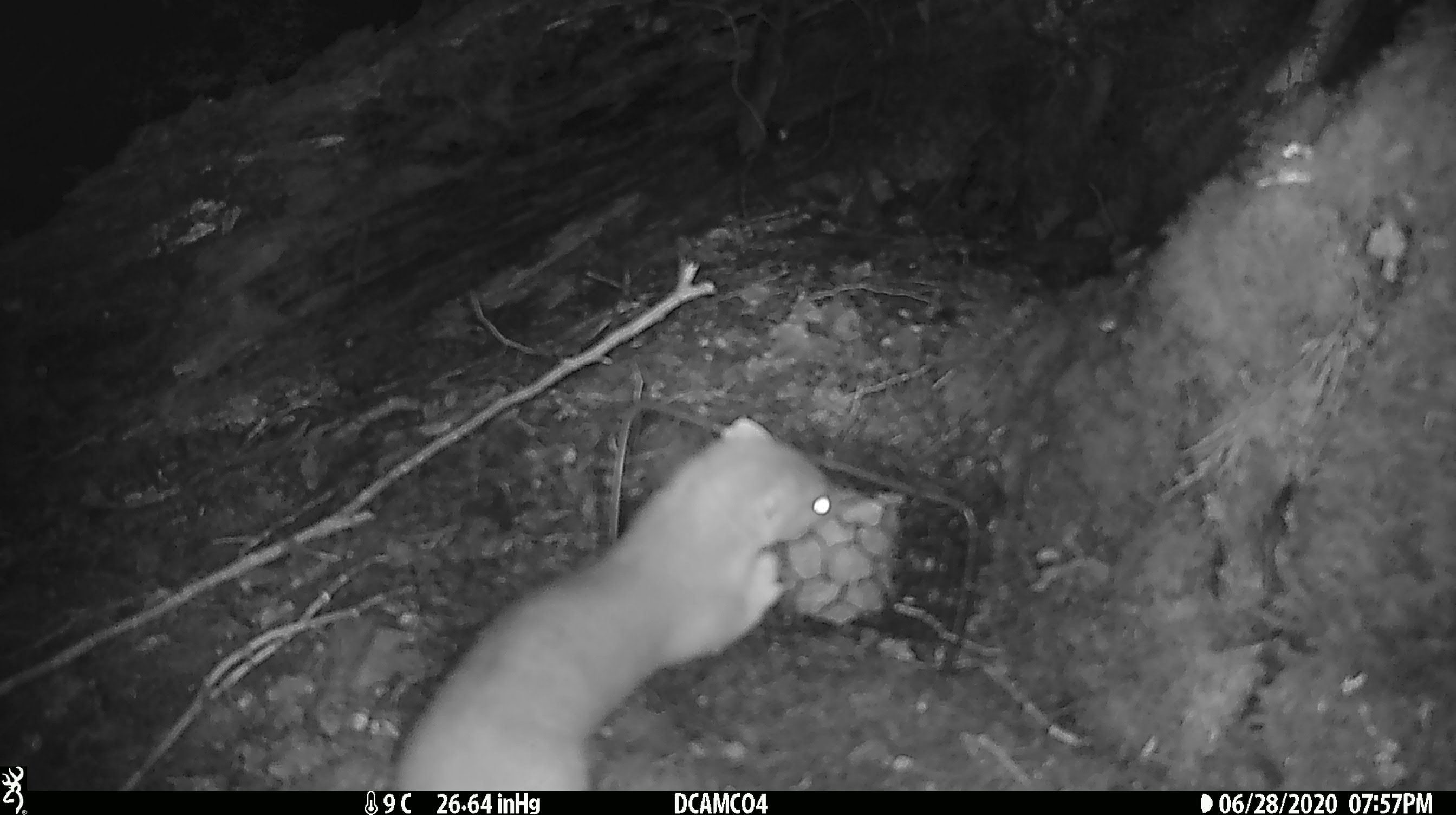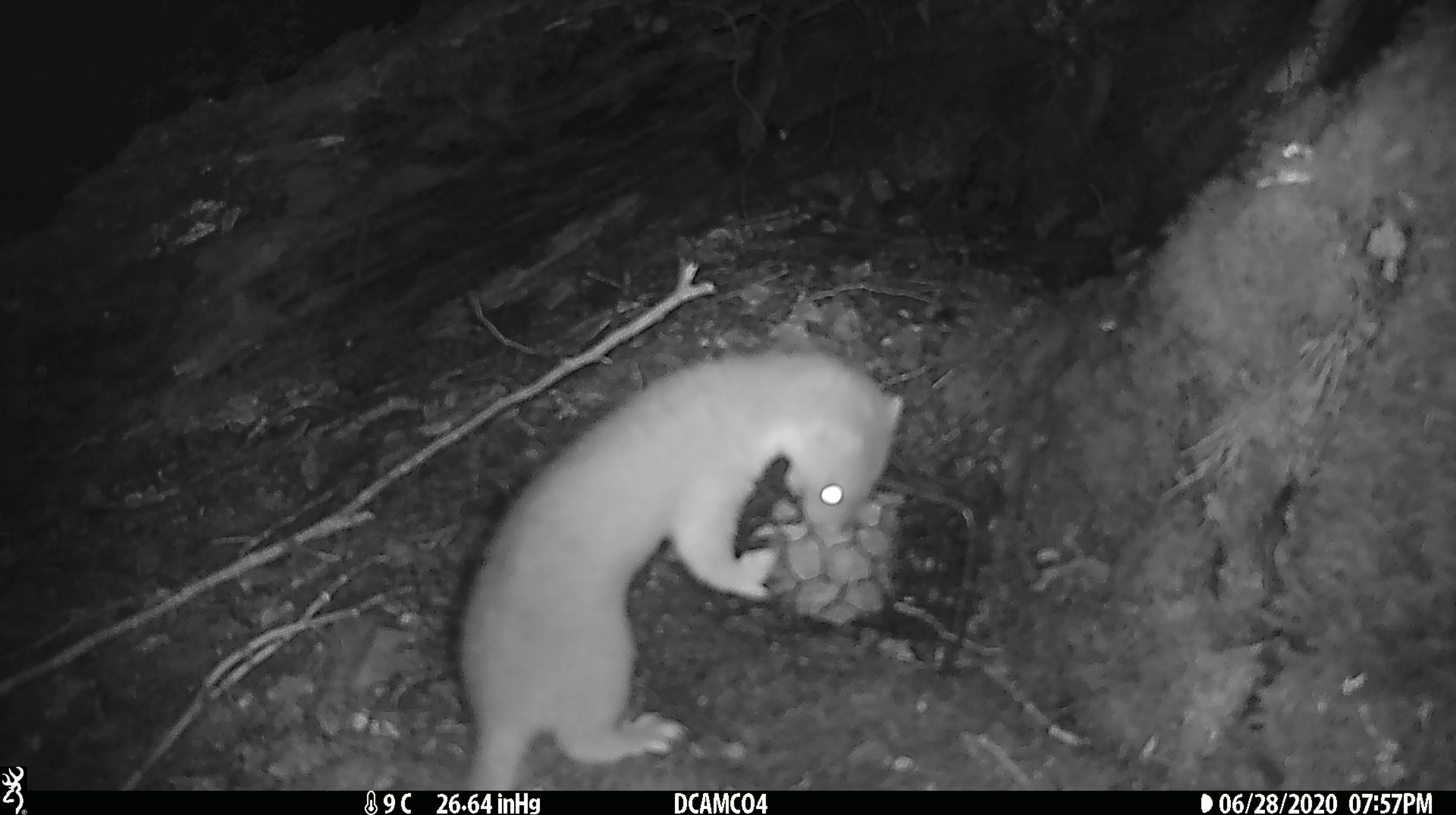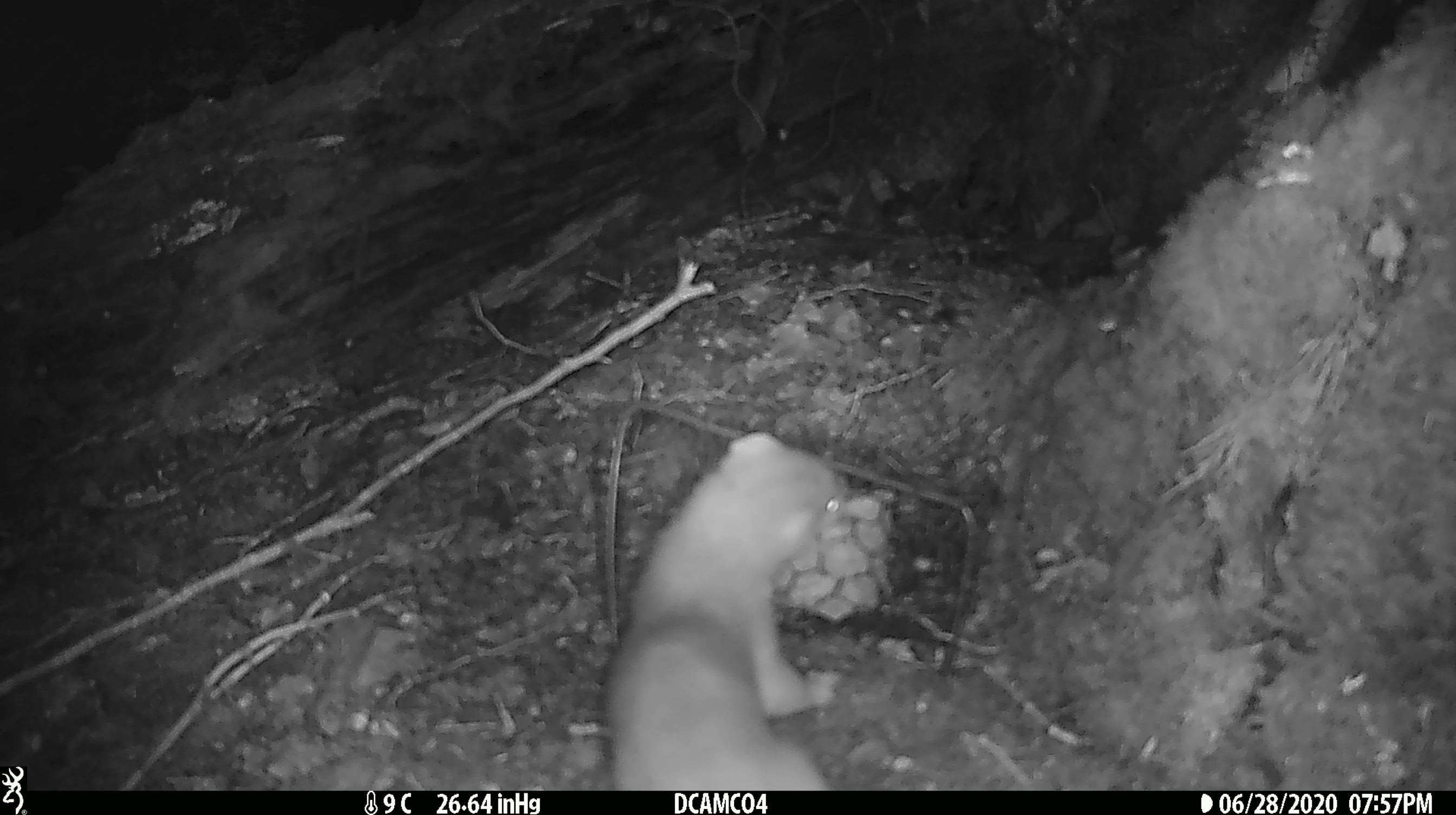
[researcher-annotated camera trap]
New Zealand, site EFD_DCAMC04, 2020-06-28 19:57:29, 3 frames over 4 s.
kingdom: Animalia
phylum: Chordata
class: Mammalia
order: Carnivora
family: Mustelidae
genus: Mustela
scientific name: Mustela erminea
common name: stoat